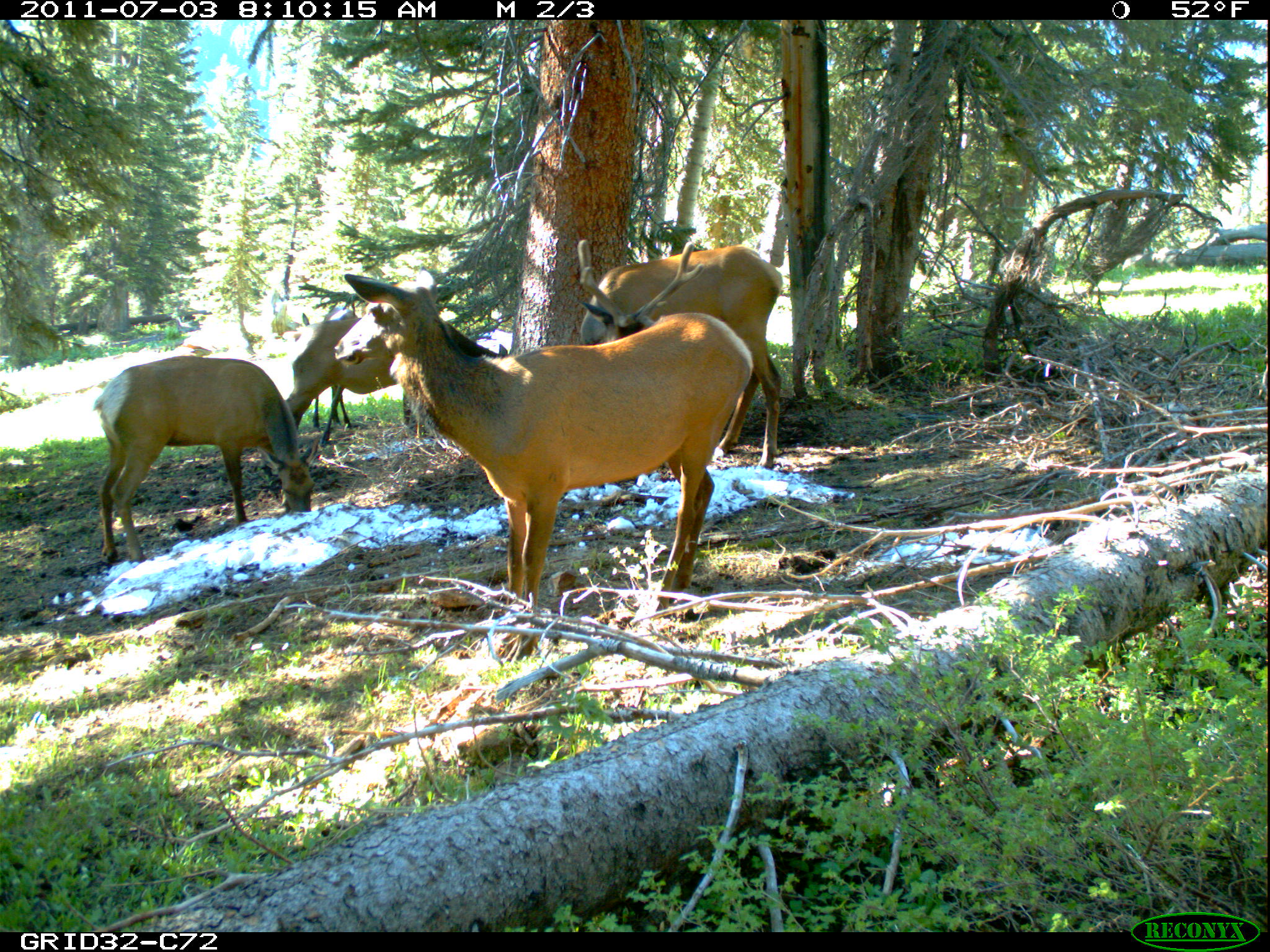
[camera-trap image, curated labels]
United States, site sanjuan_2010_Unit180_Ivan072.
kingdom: Animalia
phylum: Chordata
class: Mammalia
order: Artiodactyla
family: Cervidae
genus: Cervus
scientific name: Cervus elaphus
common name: red deer